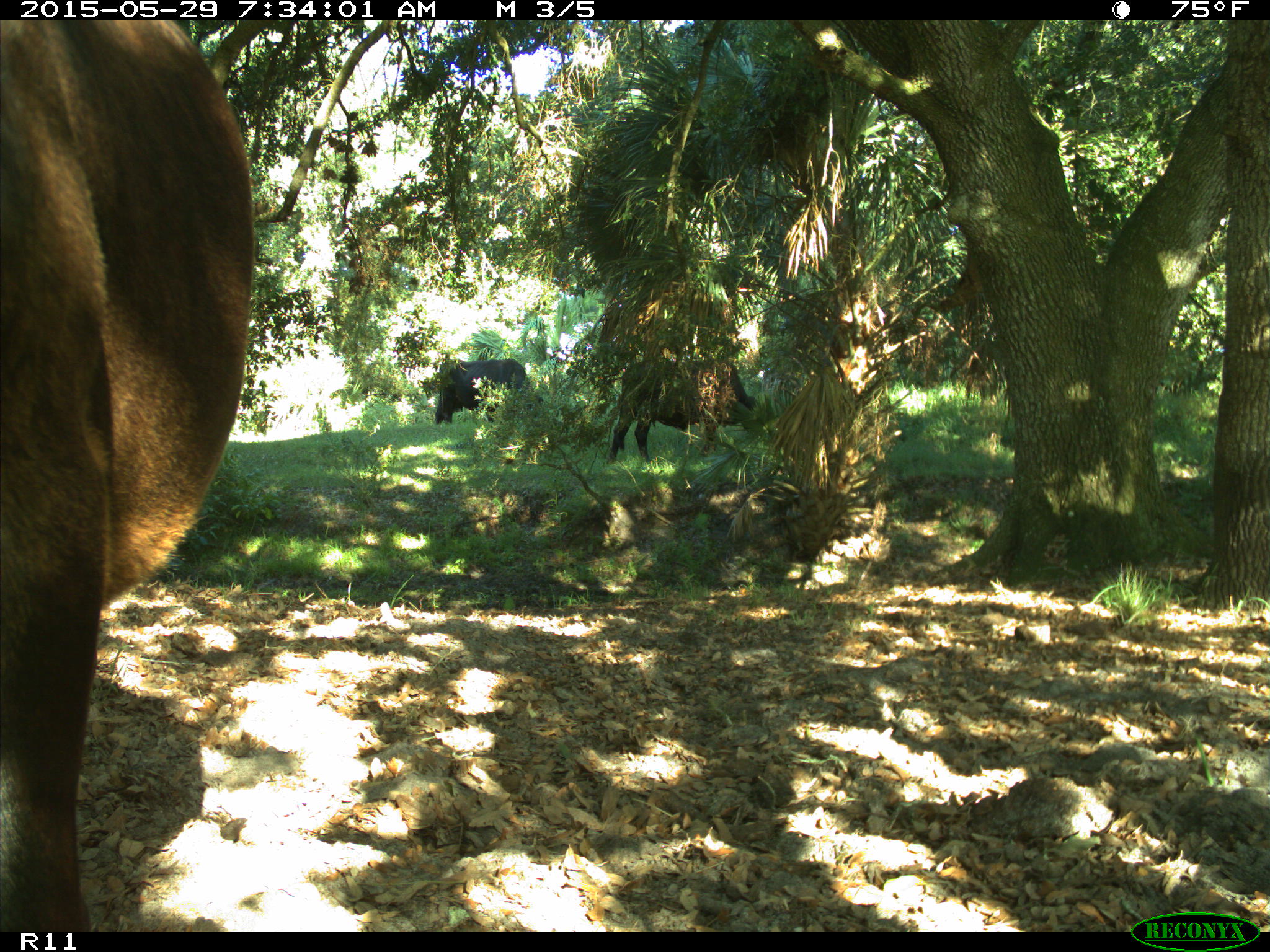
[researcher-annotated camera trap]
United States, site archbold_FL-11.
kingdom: Animalia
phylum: Chordata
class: Mammalia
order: Artiodactyla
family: Bovidae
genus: Bos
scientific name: Bos taurus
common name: domestic cow